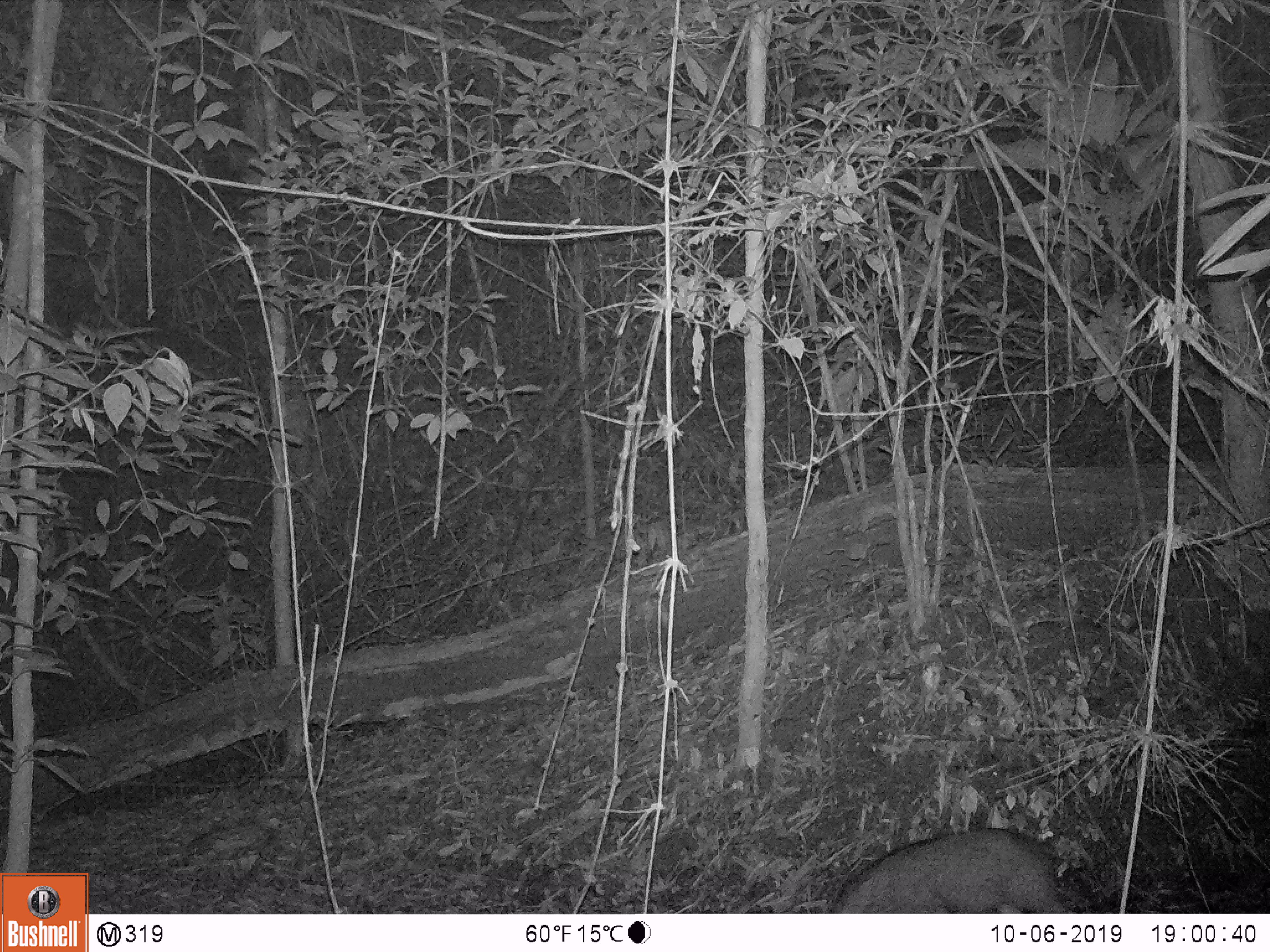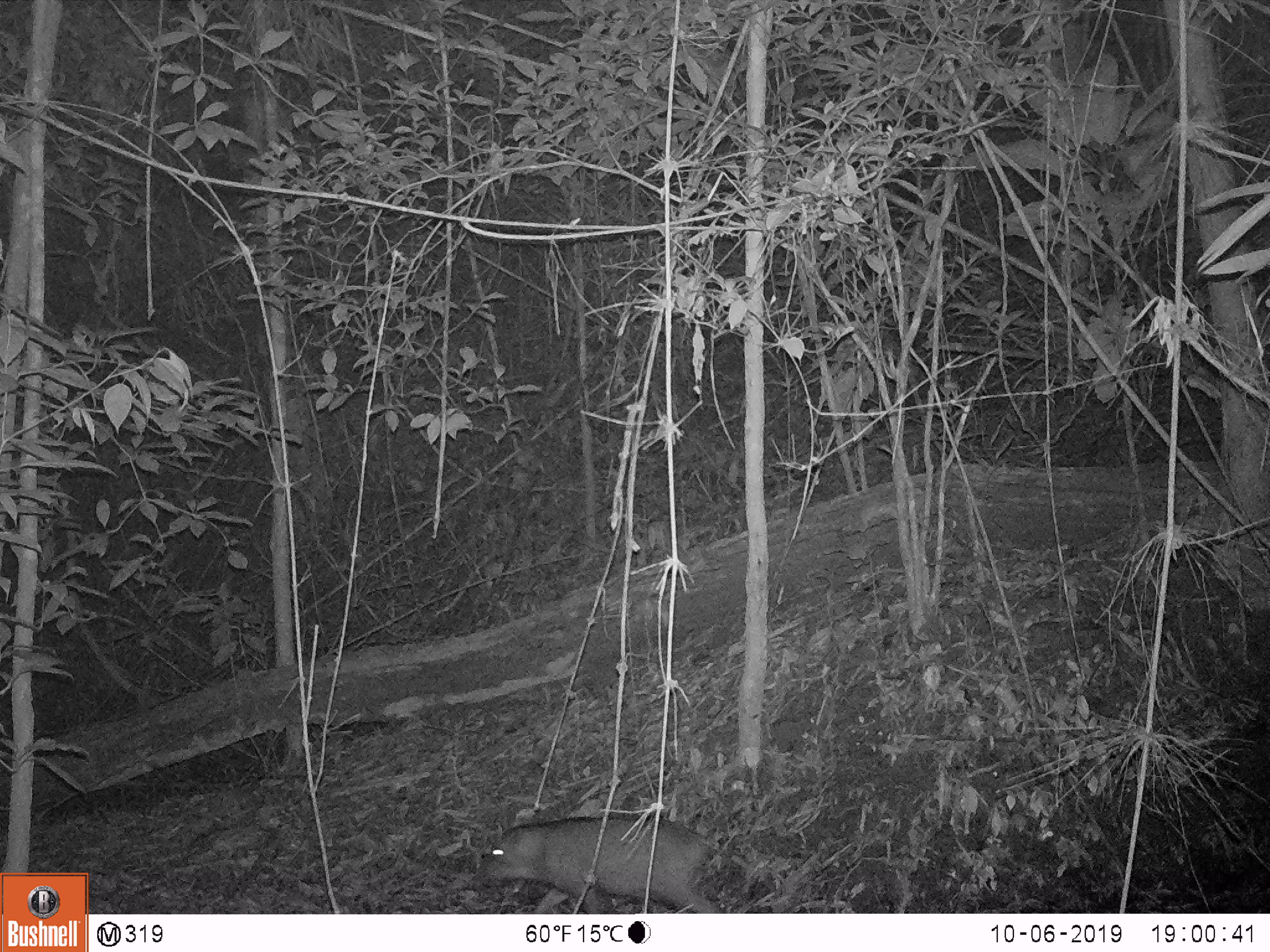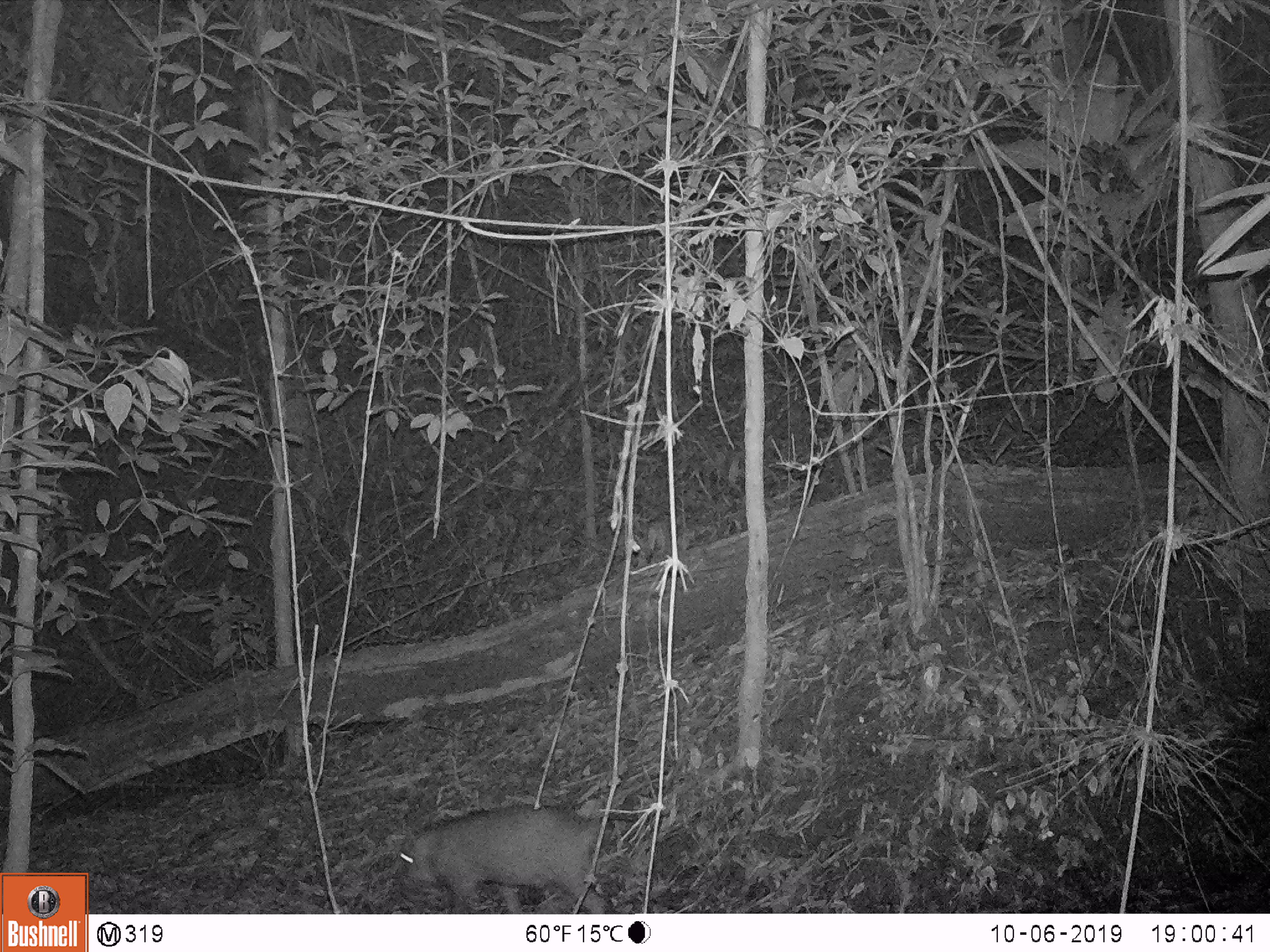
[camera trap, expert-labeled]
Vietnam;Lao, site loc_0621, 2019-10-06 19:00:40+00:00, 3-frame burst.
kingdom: Animalia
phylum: Chordata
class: Mammalia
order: Artiodactyla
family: Suidae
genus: Sus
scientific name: Sus scrofa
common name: eurasian wild pig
Eurasian wild pig (Sus scrofa). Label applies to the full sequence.